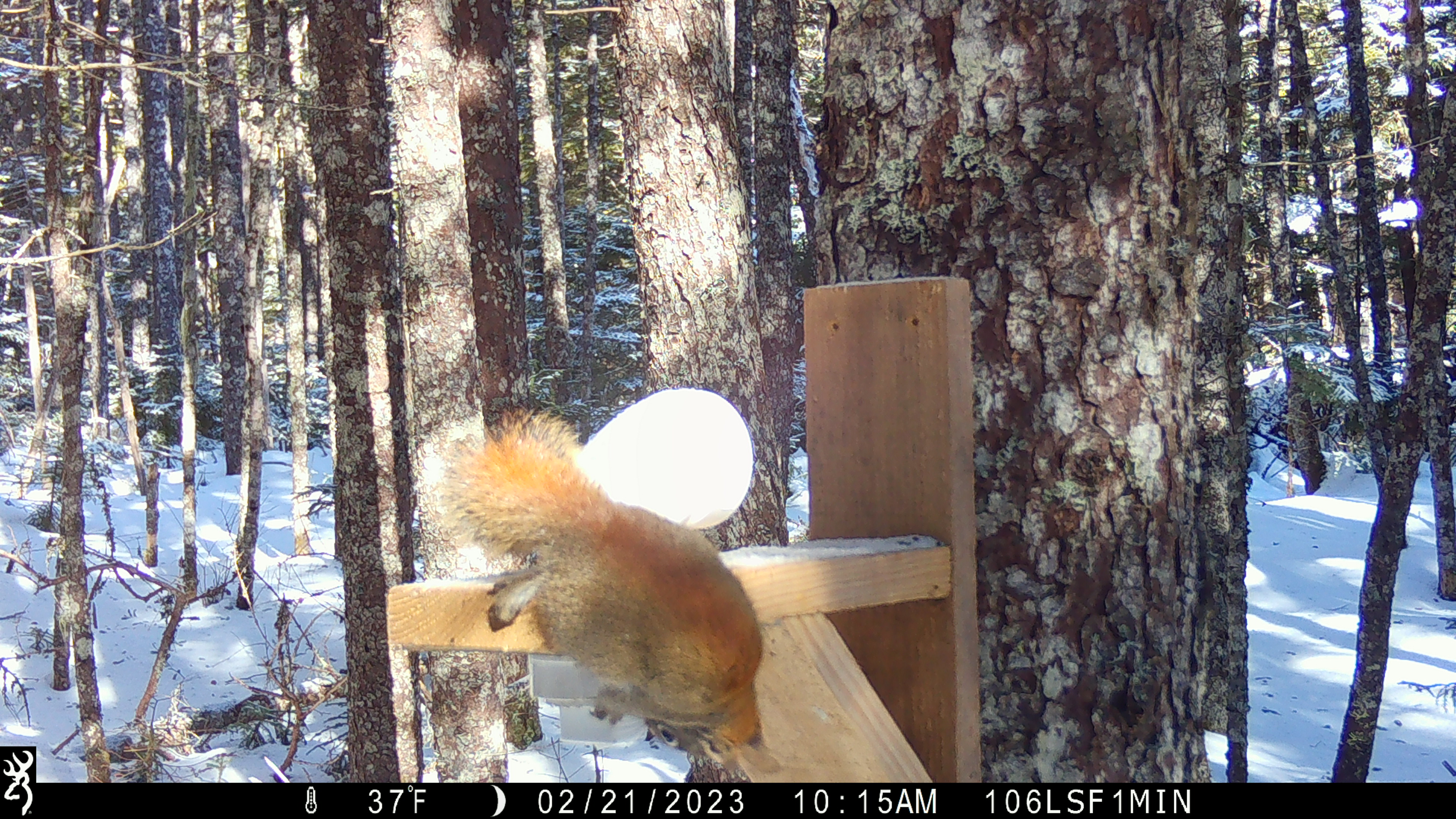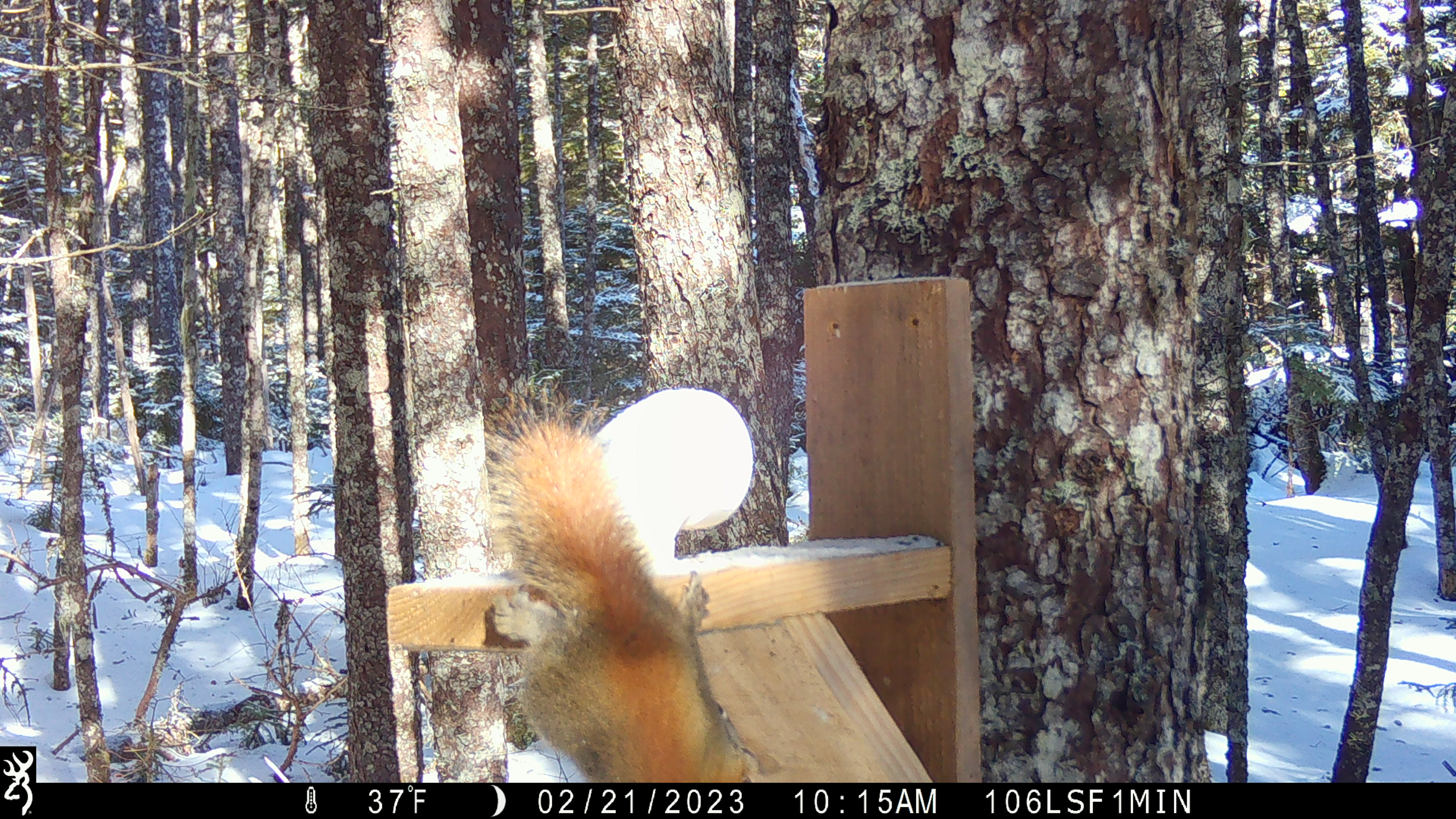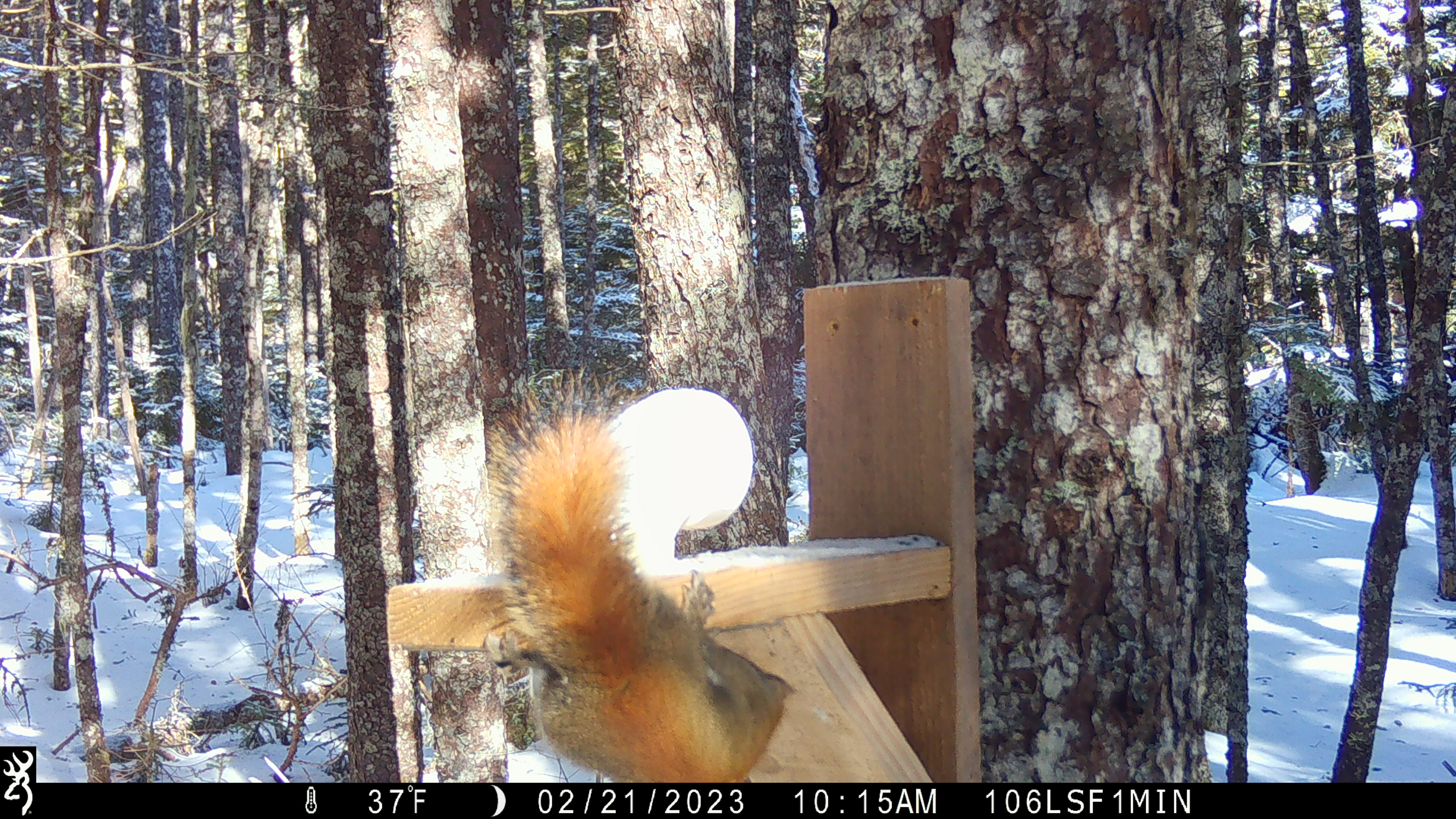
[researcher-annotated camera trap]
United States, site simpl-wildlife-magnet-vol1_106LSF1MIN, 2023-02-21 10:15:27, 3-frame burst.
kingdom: Animalia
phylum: Chordata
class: Mammalia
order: Rodentia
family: Sciuridae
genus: Tamiasciurus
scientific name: Tamiasciurus hudsonicus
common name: red squirrel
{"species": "red squirrel (Tamiasciurus hudsonicus)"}